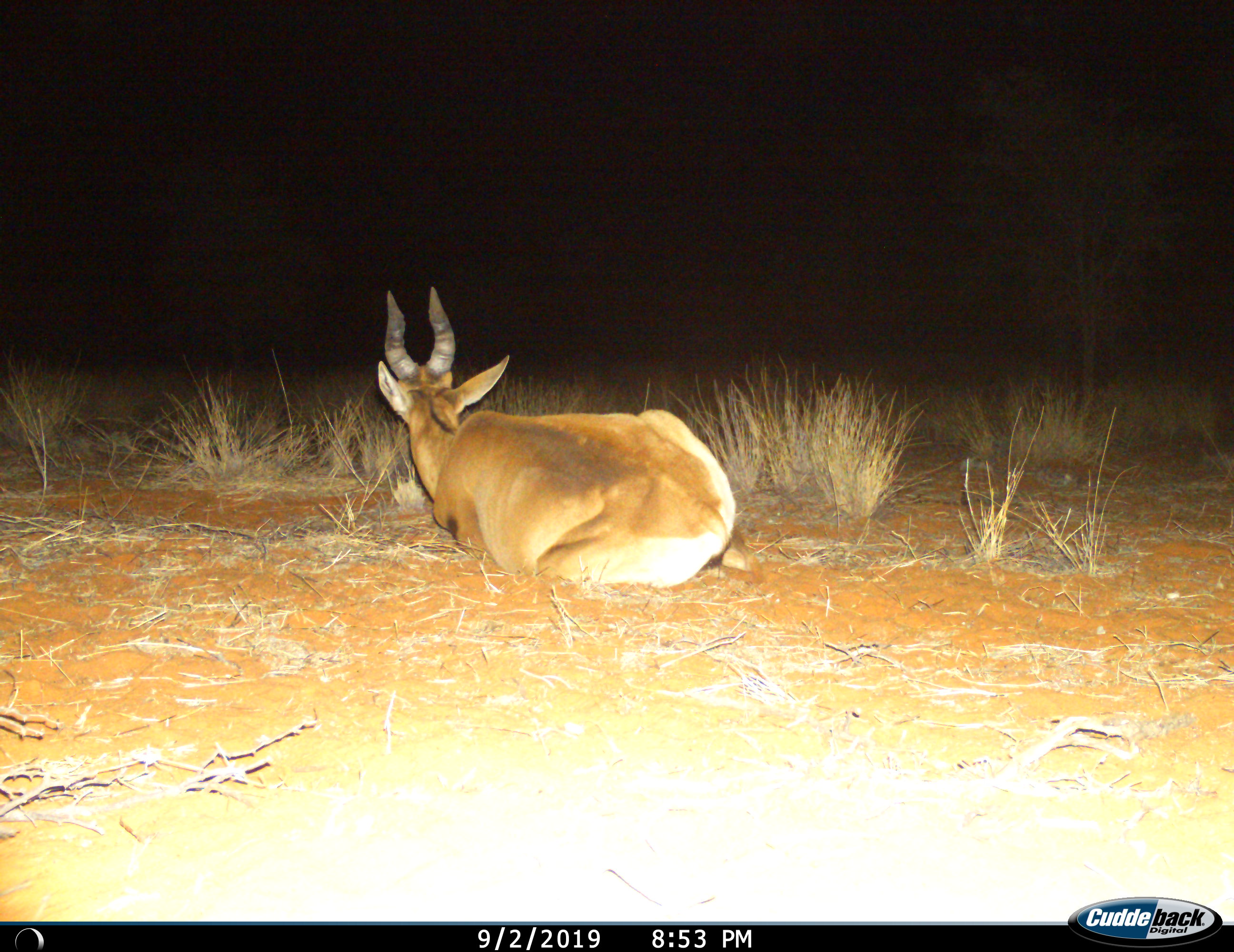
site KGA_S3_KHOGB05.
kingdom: Animalia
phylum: Chordata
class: Mammalia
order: Artiodactyla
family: Bovidae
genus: Alcelaphus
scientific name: Alcelaphus buselaphus caama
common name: red hartebeest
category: hartebeestred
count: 1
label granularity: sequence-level